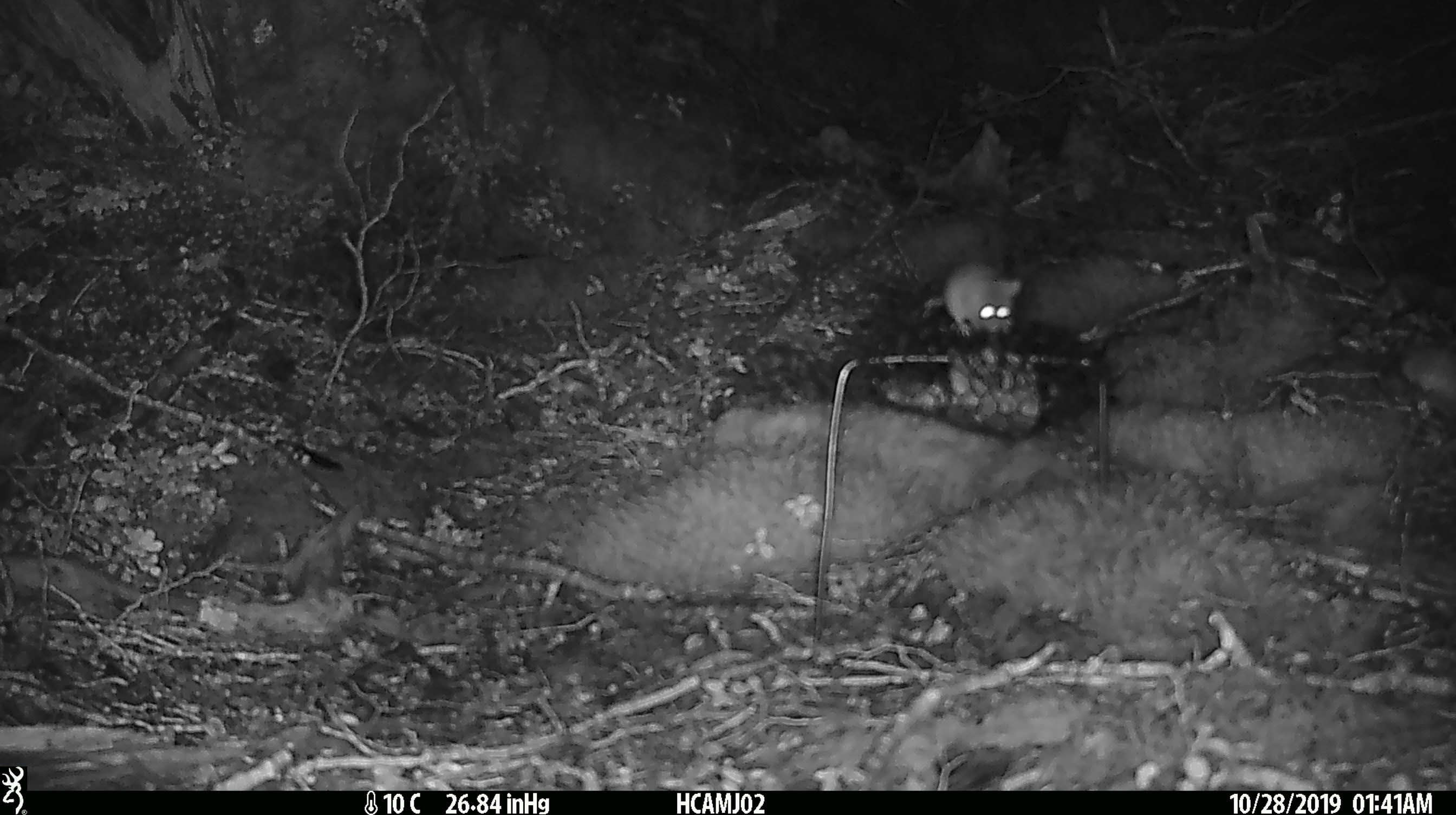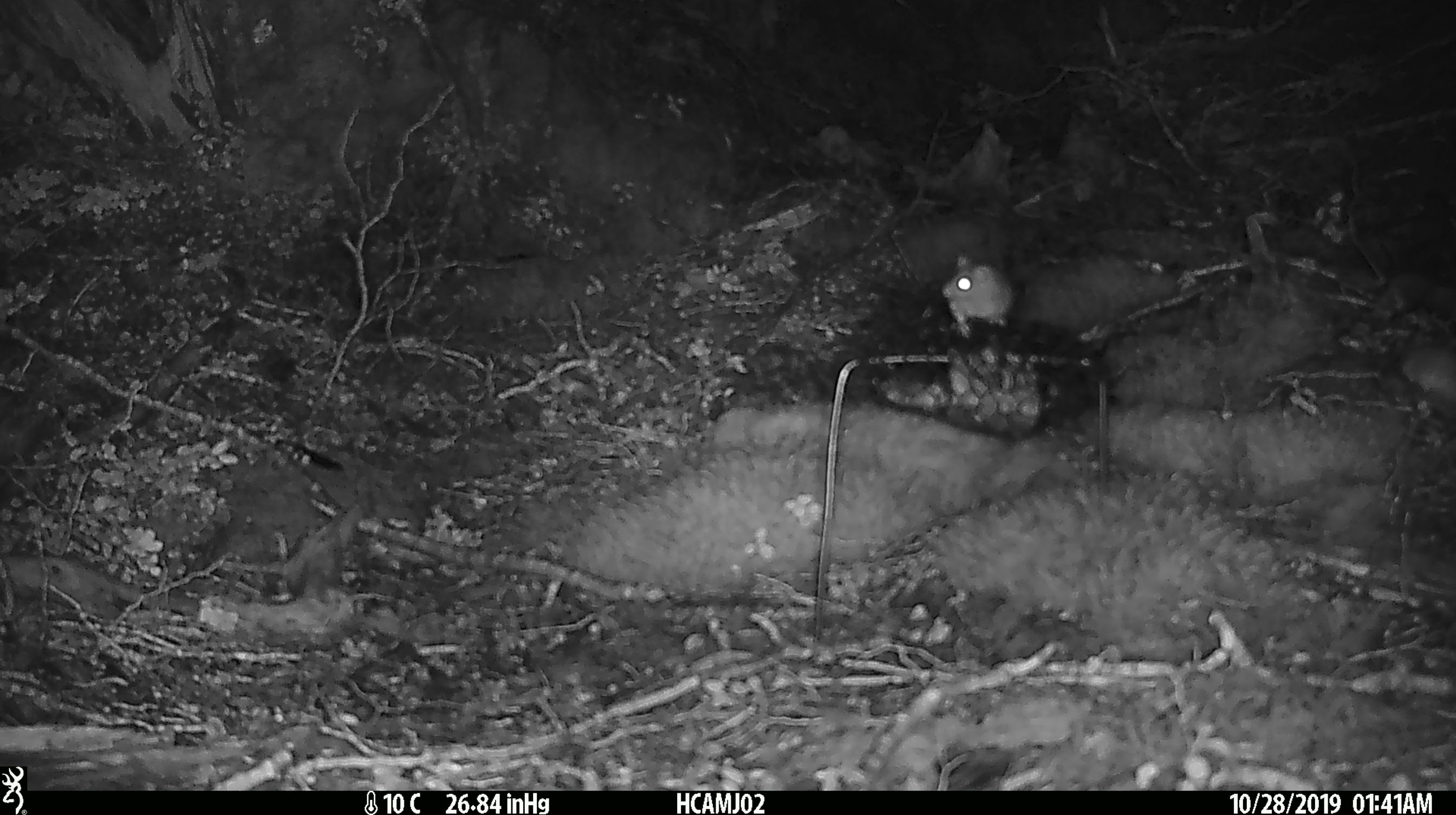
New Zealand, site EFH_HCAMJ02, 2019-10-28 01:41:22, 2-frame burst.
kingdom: Animalia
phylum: Chordata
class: Mammalia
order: Rodentia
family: Muridae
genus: Mus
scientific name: Mus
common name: mouse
Mouse (Mus).